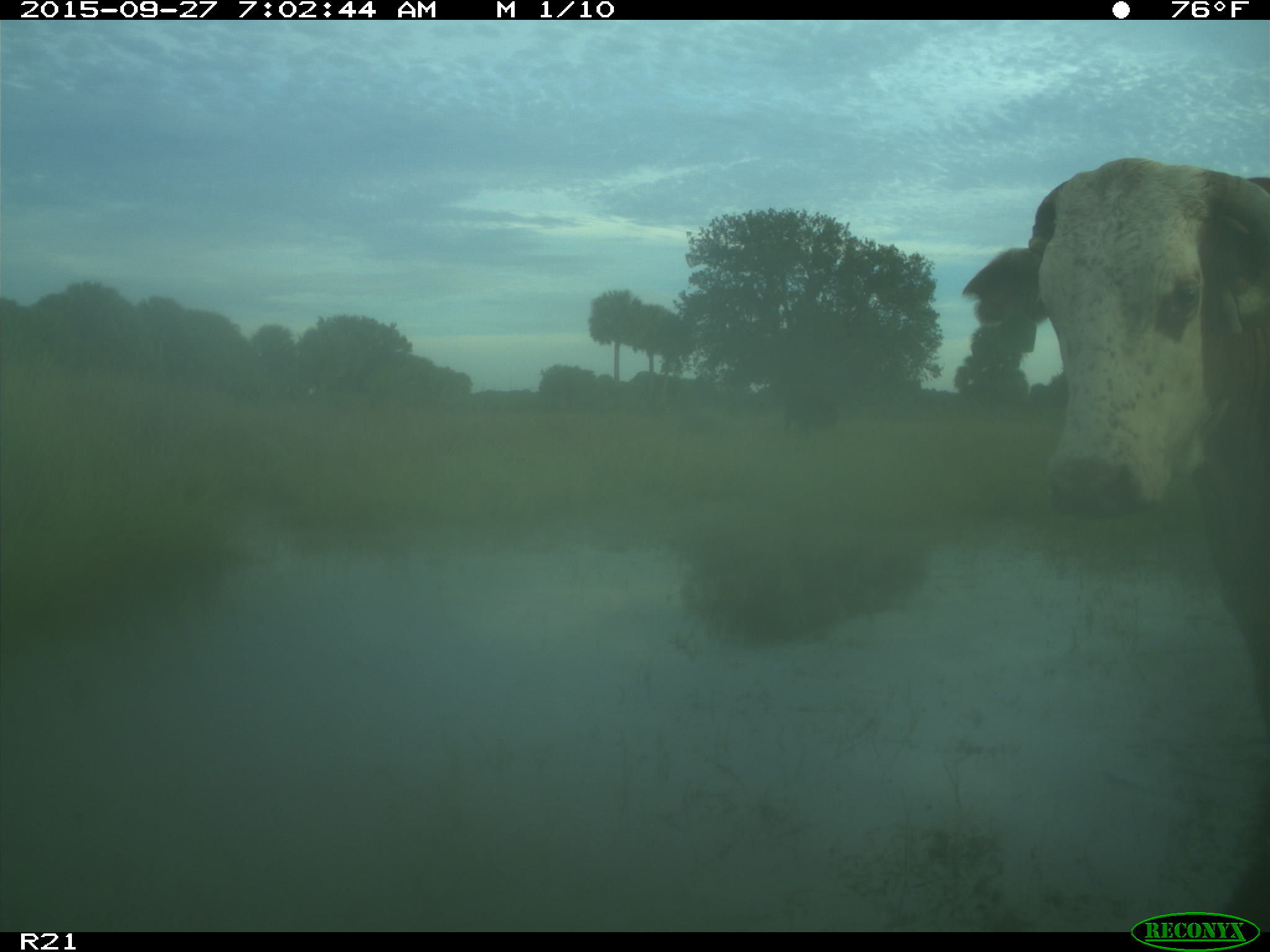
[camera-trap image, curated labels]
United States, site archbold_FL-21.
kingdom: Animalia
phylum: Chordata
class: Mammalia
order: Artiodactyla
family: Bovidae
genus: Bos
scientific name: Bos taurus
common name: domestic cow